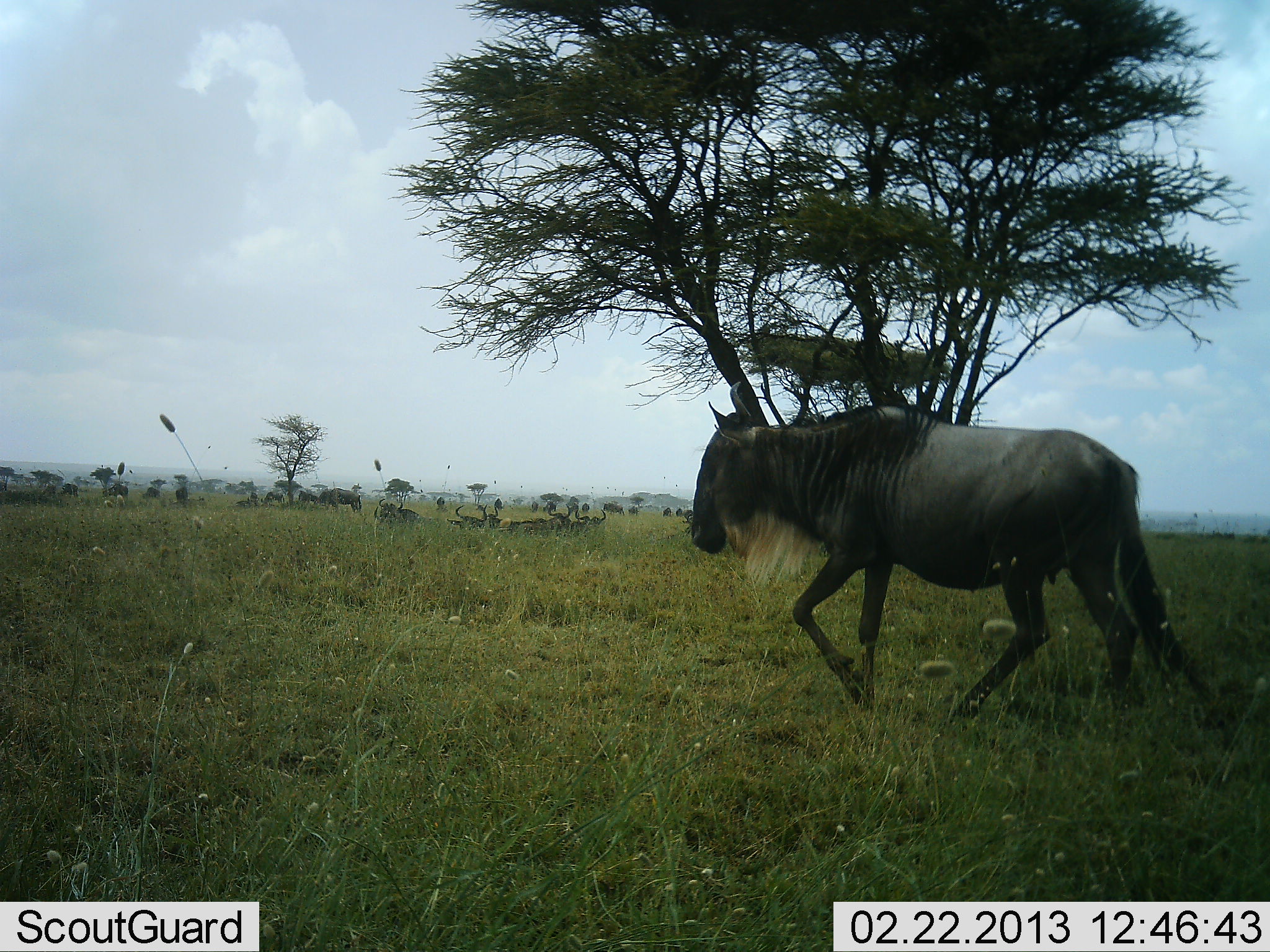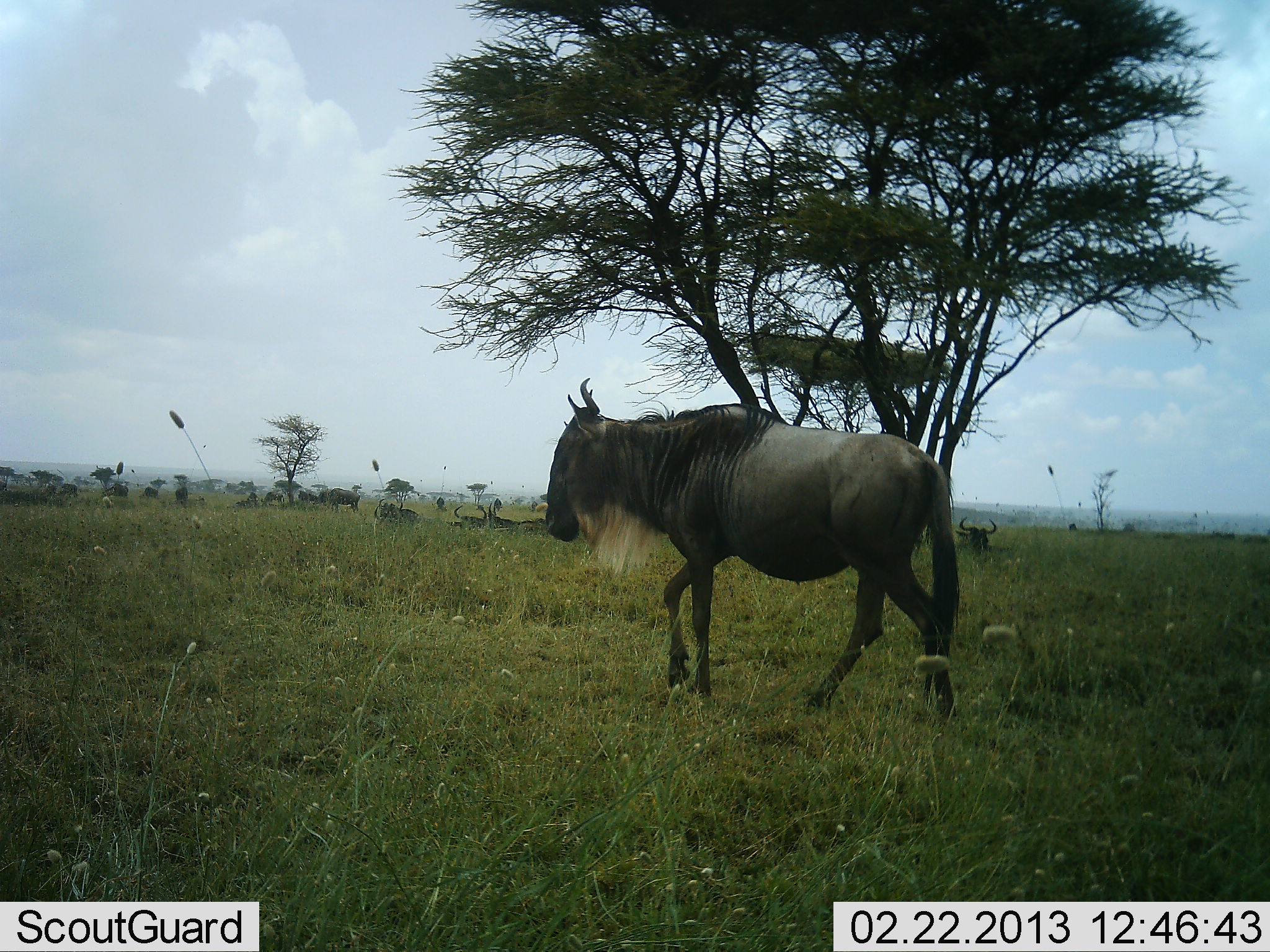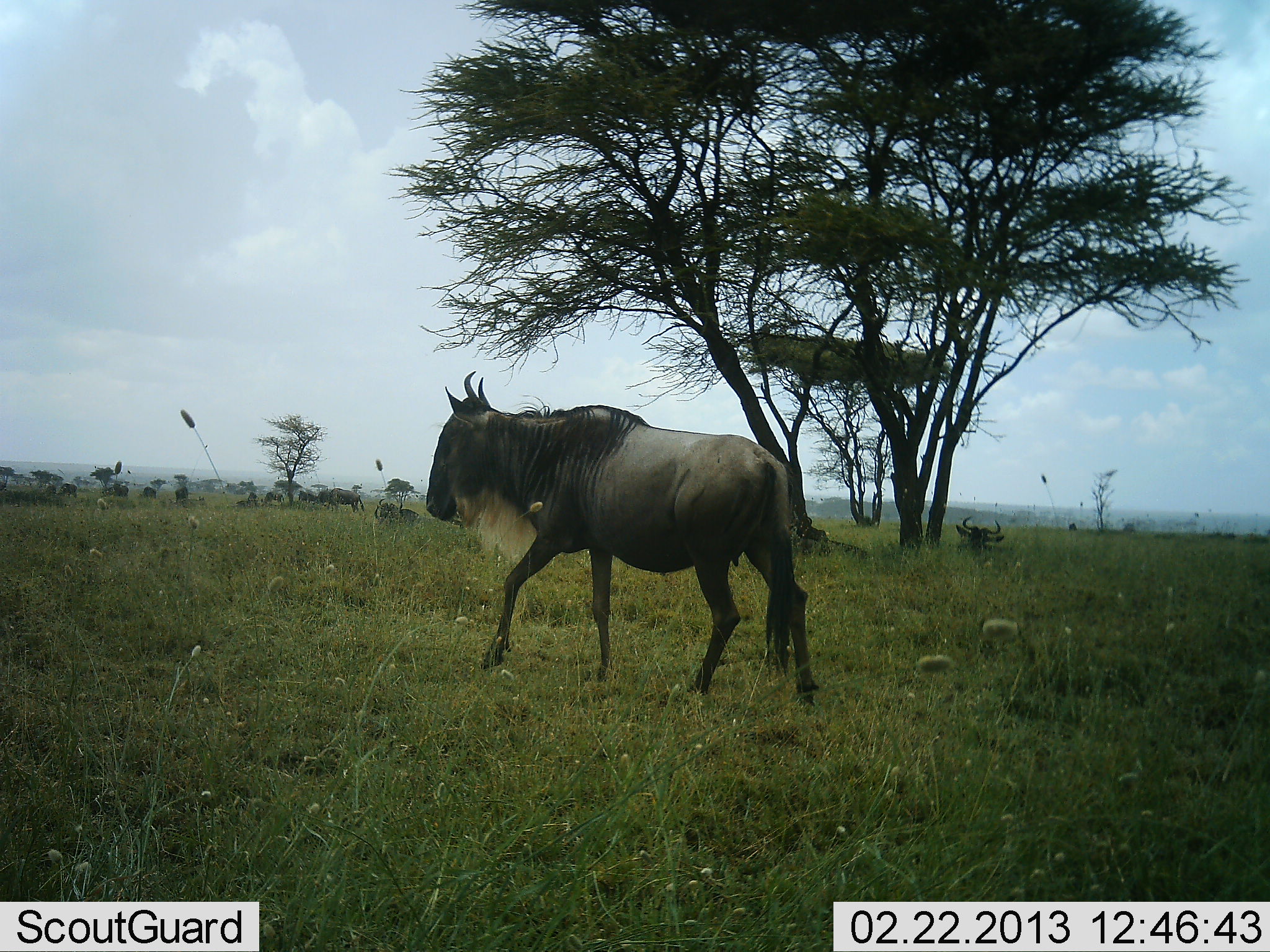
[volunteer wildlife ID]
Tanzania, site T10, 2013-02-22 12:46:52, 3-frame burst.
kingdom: Animalia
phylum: Chordata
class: Mammalia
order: Artiodactyla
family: Bovidae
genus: Connochaetes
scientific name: Connochaetes taurinus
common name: blue wildebeest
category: wildebeest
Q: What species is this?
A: Wildebeest (blue wildebeest) (Connochaetes taurinus).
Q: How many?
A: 6.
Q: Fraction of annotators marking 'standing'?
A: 6%.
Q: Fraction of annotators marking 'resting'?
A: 75%.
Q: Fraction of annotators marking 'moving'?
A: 100%.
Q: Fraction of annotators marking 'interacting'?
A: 0%.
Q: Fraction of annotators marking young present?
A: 0%.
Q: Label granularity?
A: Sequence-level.